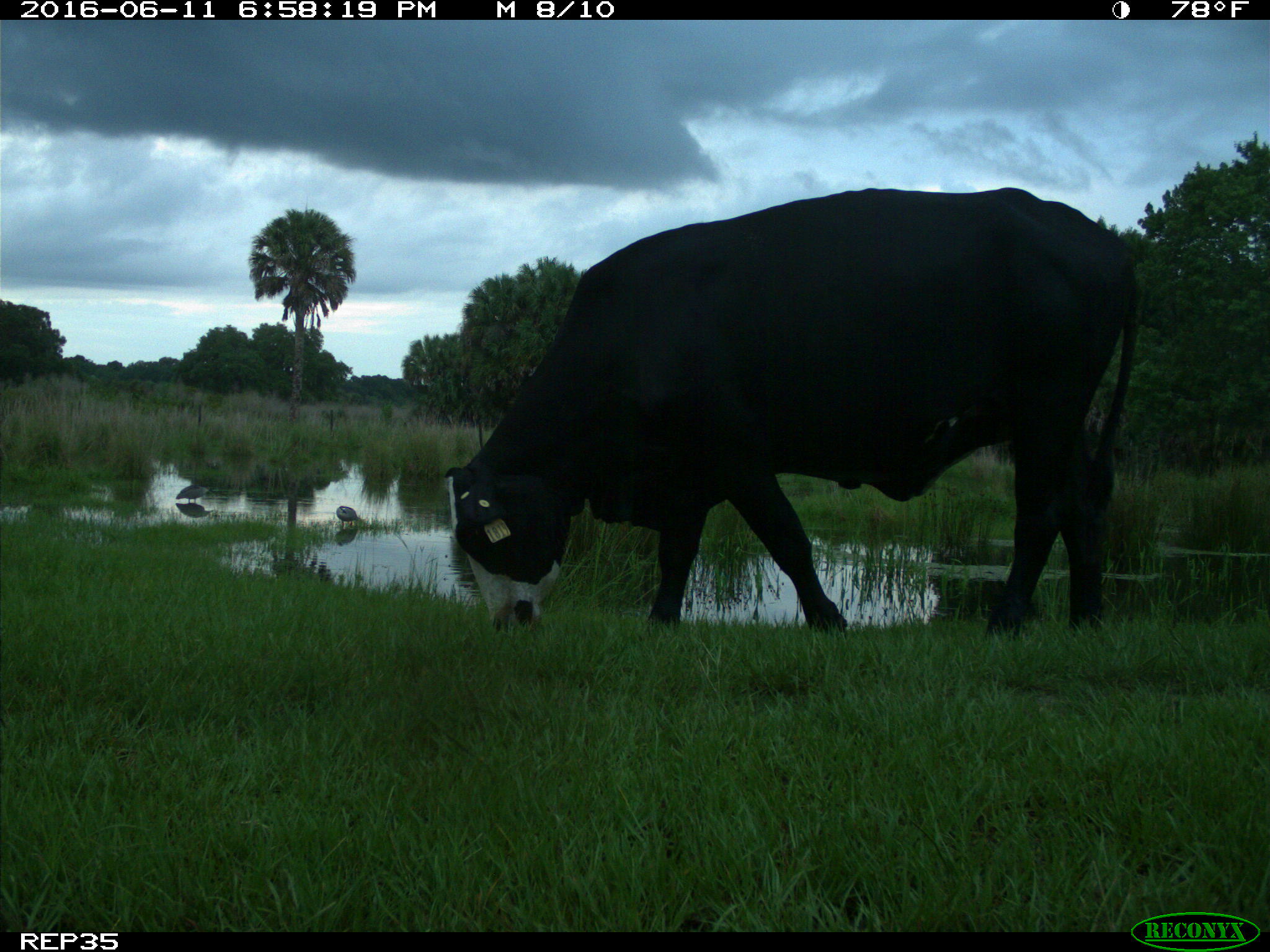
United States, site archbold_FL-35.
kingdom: Animalia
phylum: Chordata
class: Mammalia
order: Artiodactyla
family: Bovidae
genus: Bos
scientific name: Bos taurus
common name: domestic cow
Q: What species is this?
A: Bos taurus (domestic cow).